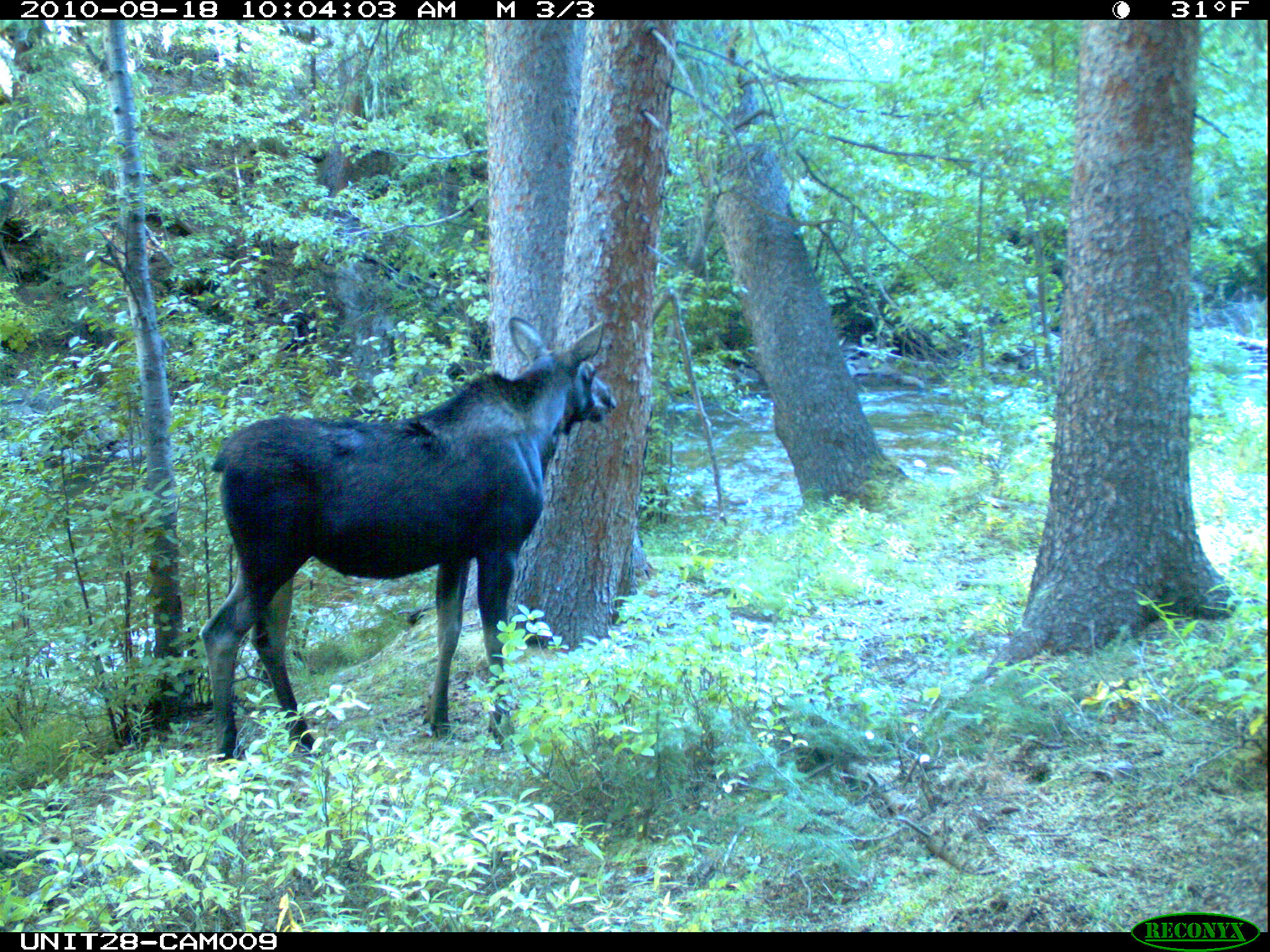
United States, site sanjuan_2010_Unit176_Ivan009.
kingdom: Animalia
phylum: Chordata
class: Mammalia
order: Artiodactyla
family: Cervidae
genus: Alces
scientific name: Alces alces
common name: moose